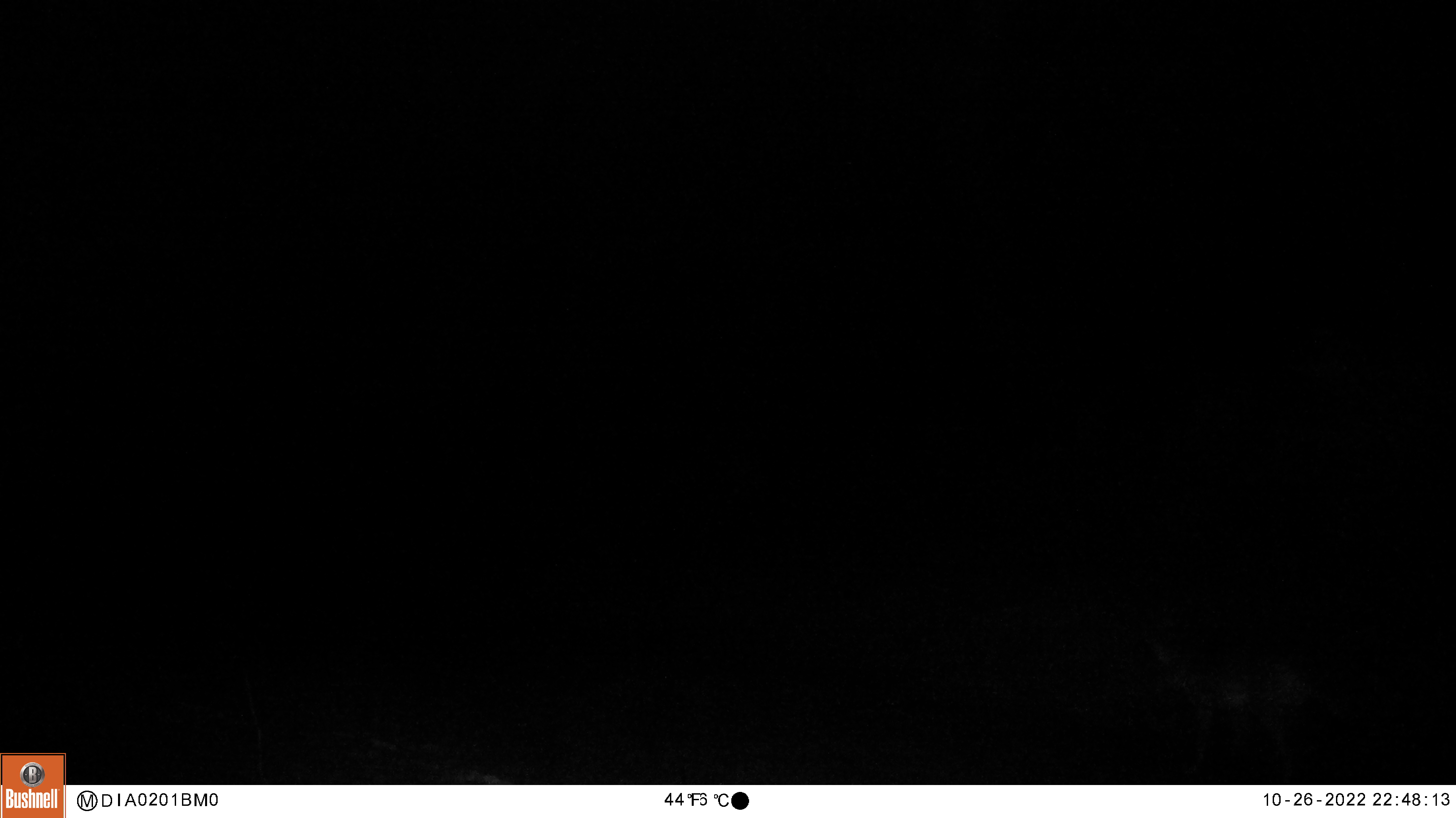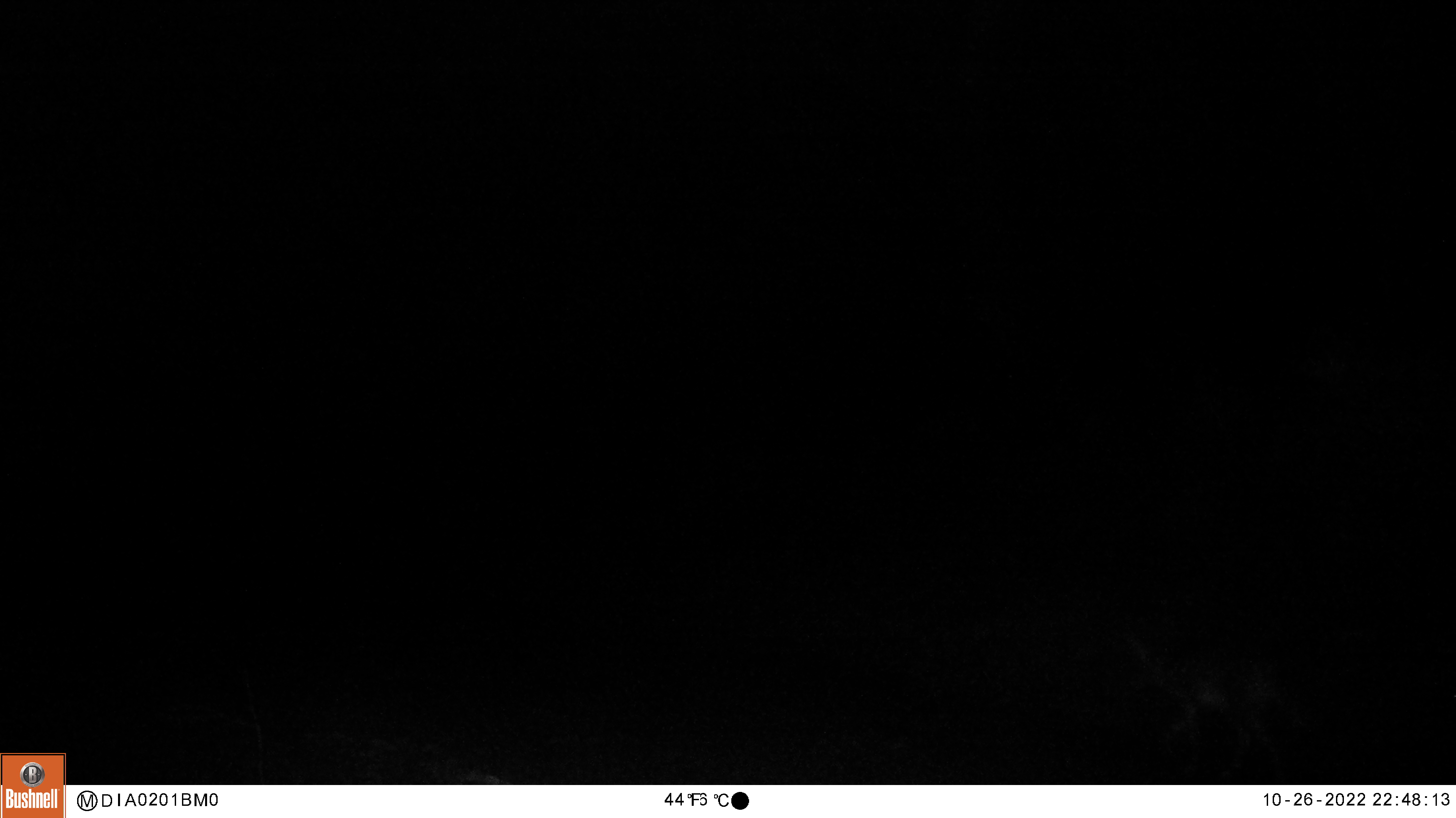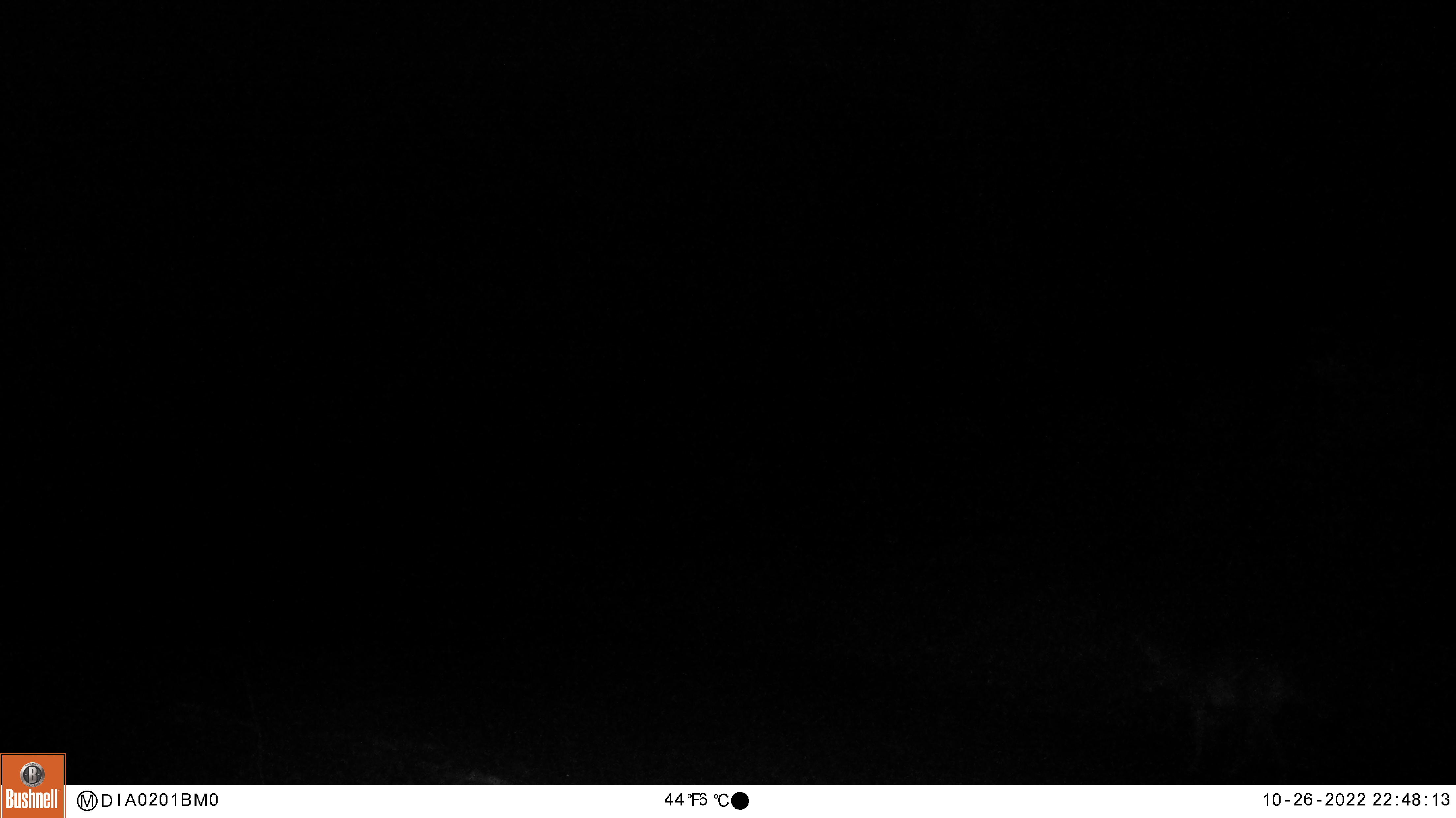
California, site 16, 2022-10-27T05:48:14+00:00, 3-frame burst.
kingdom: Animalia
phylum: Chordata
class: Mammalia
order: Carnivora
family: Canidae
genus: Canis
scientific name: Canis latrans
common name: coyote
Coyote (Canis latrans).